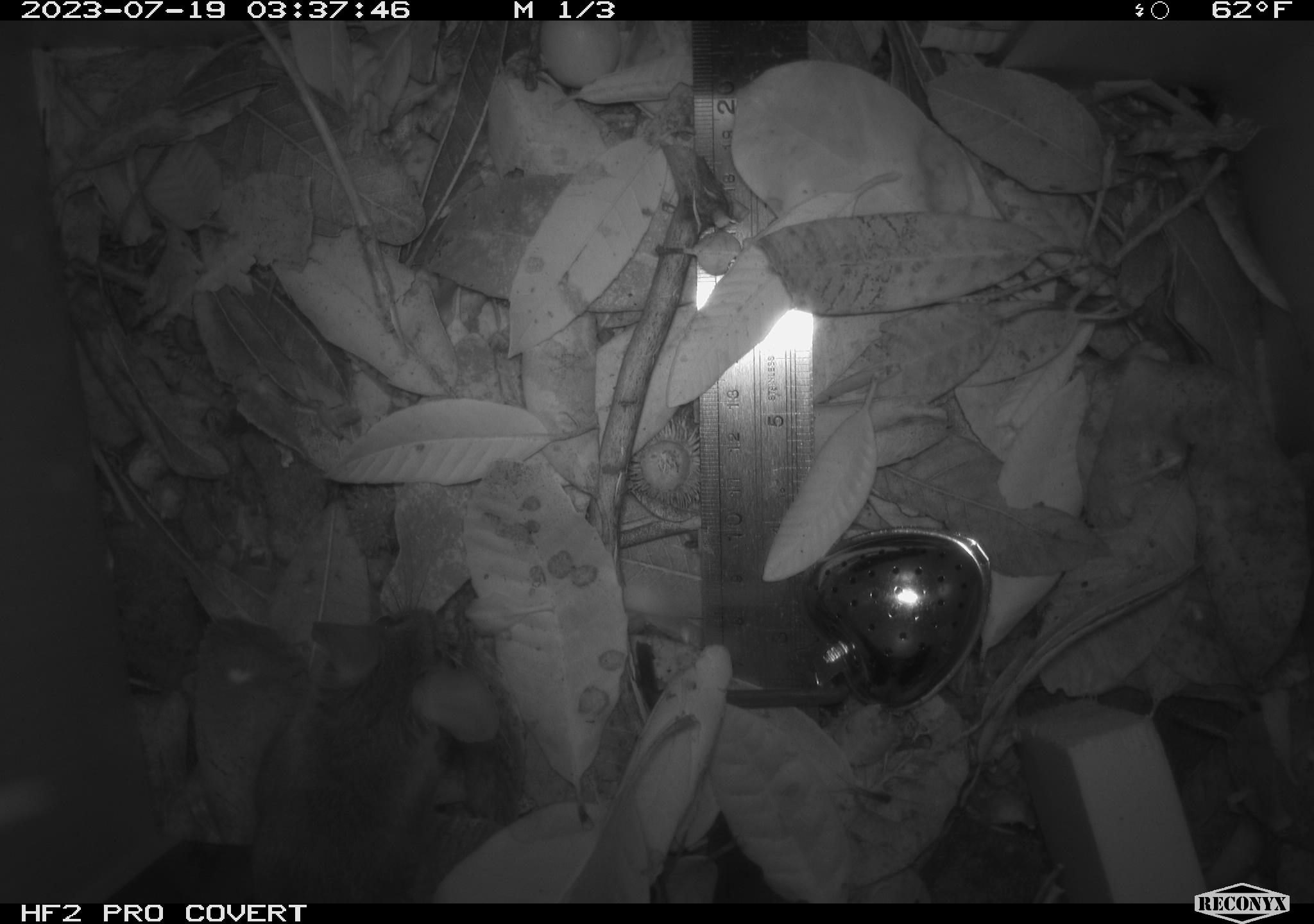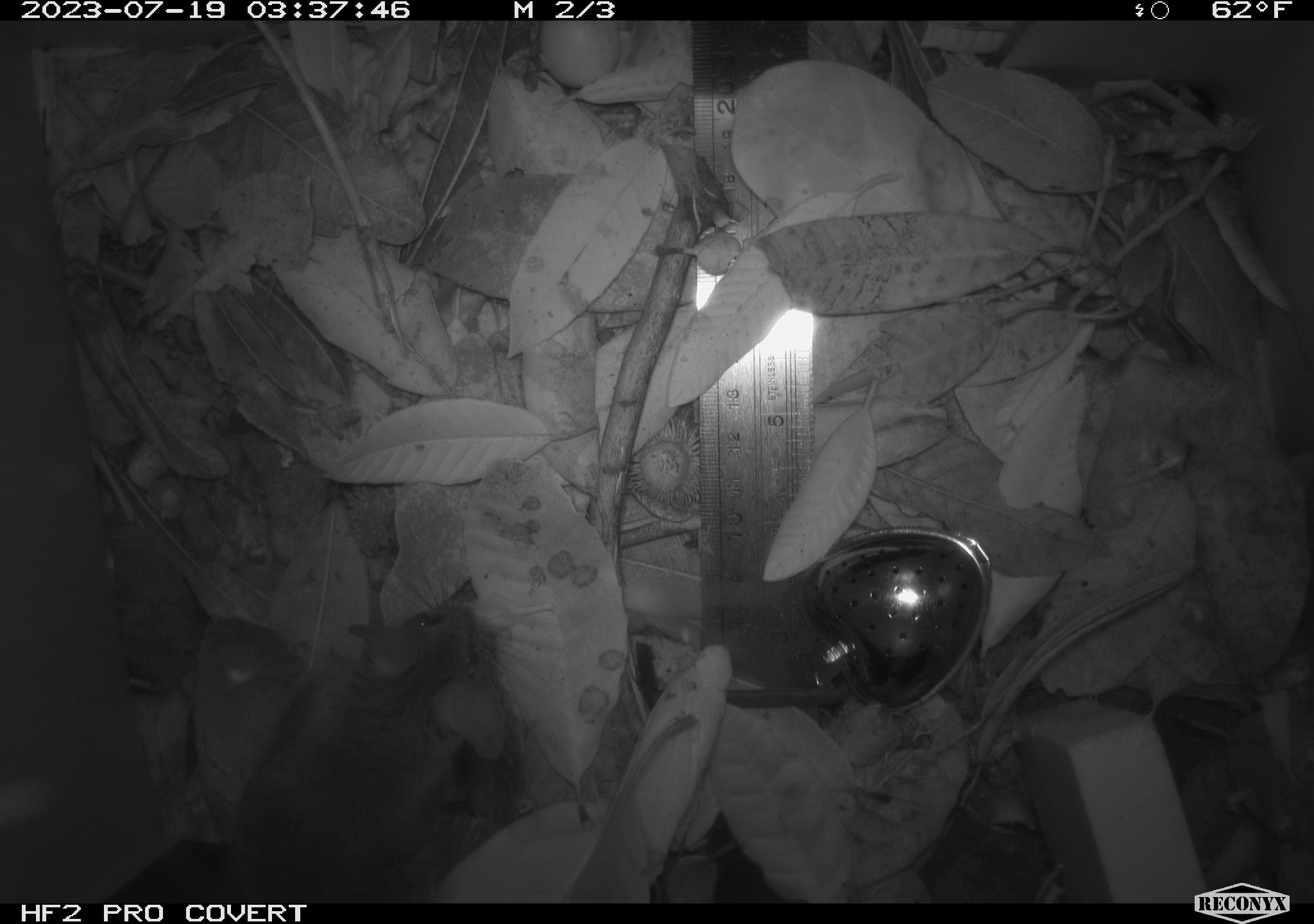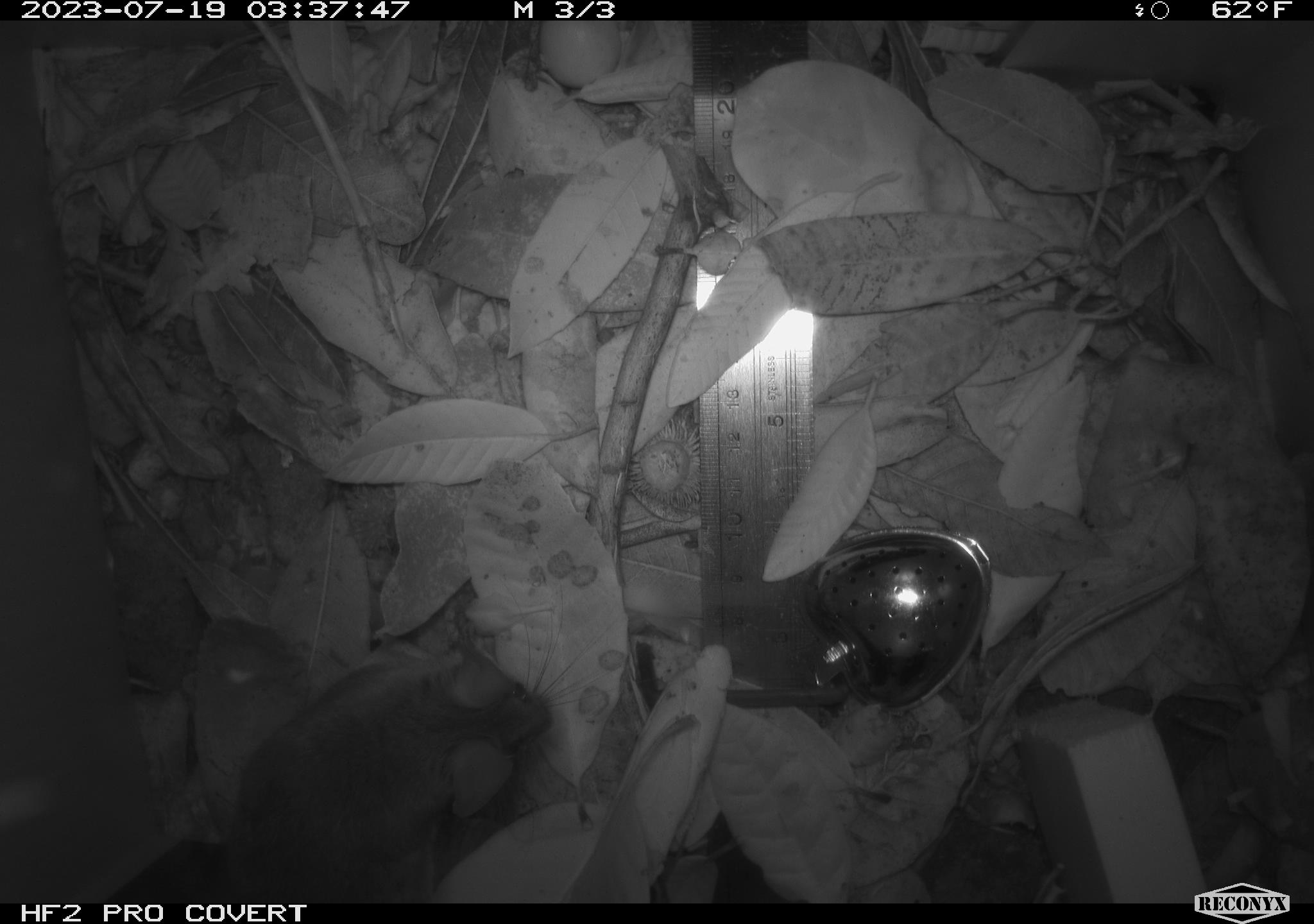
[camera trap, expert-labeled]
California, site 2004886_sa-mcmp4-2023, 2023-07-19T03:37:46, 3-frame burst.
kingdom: Animalia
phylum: Chordata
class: Mammalia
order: Rodentia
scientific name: Rodentia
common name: mouse species